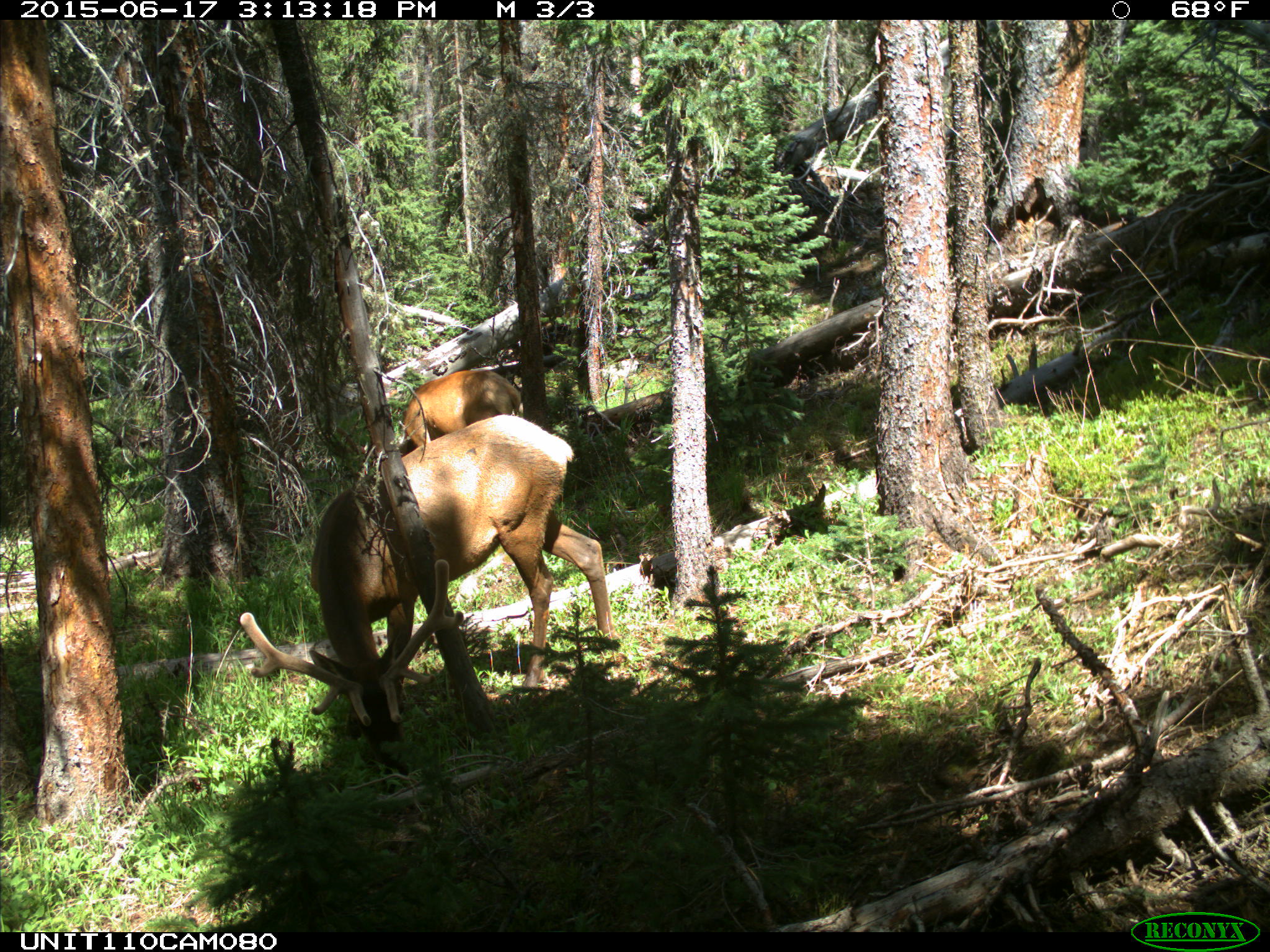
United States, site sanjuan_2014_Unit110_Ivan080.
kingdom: Animalia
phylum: Chordata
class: Mammalia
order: Artiodactyla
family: Cervidae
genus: Cervus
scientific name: Cervus elaphus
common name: red deer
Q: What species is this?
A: Cervus elaphus (red deer).